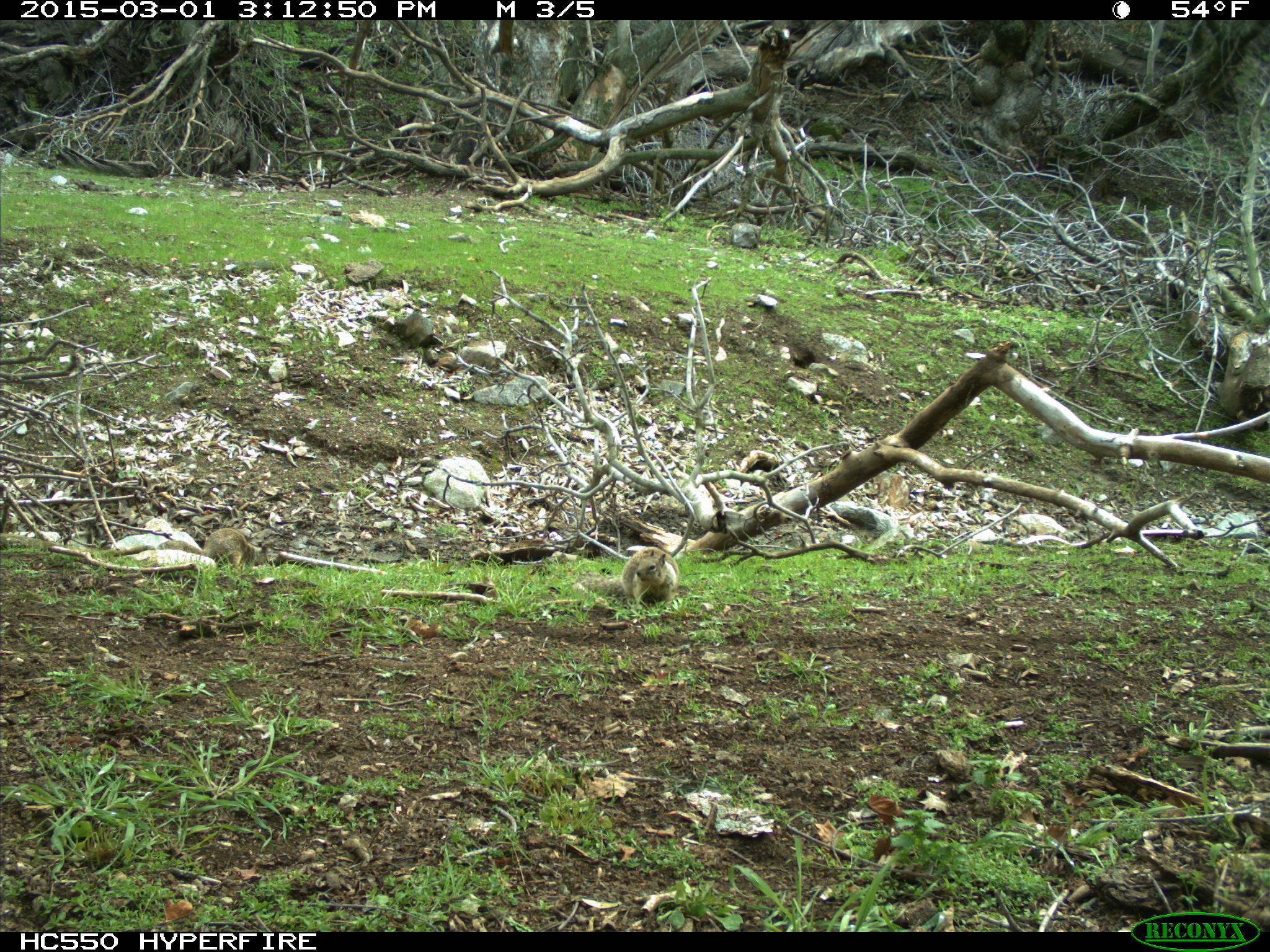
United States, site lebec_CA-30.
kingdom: Animalia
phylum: Chordata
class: Mammalia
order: Rodentia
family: Sciuridae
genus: Otospermophilus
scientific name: Otospermophilus beecheyi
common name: california ground squirrel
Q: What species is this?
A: Otospermophilus beecheyi (california ground squirrel).